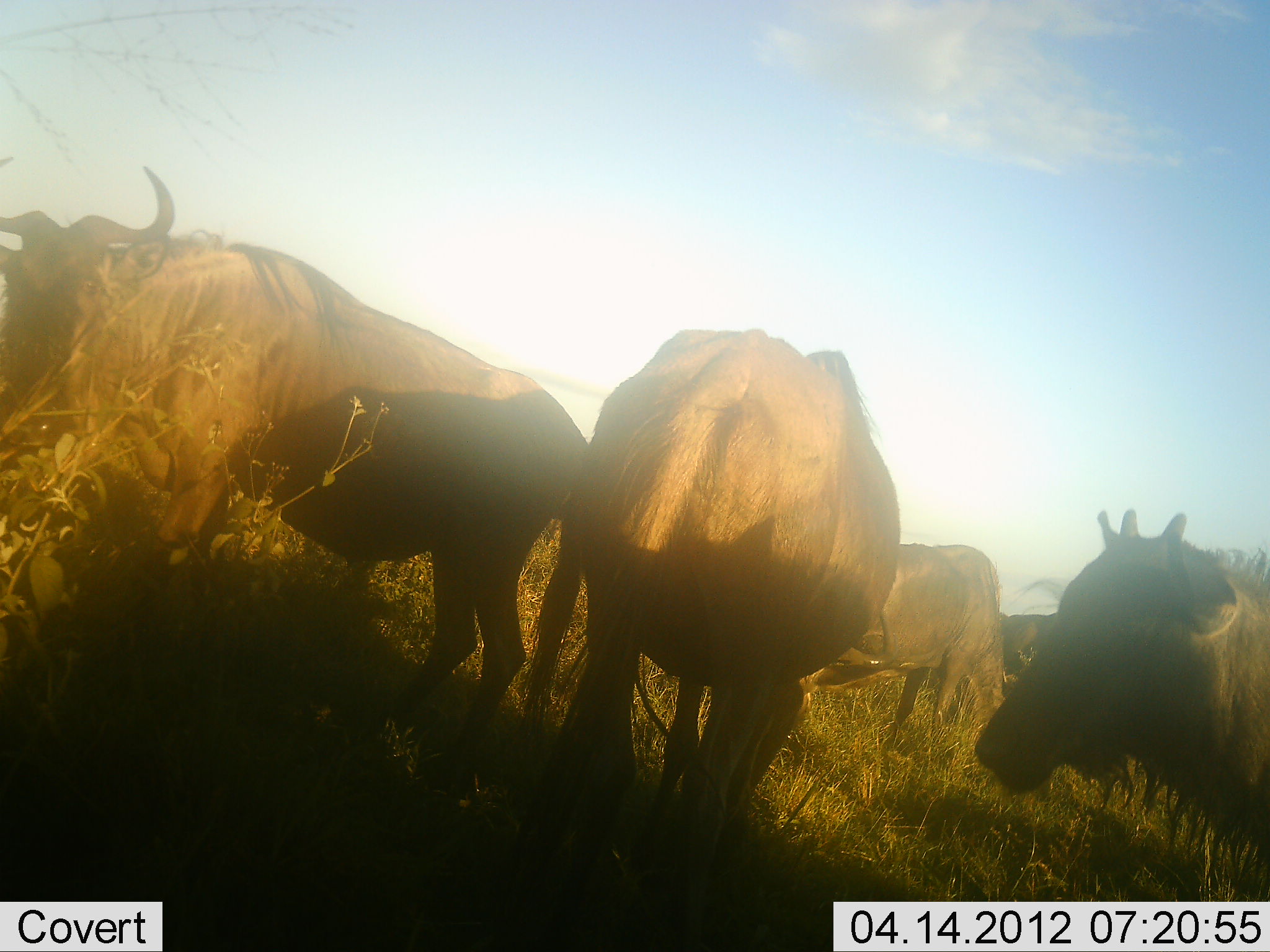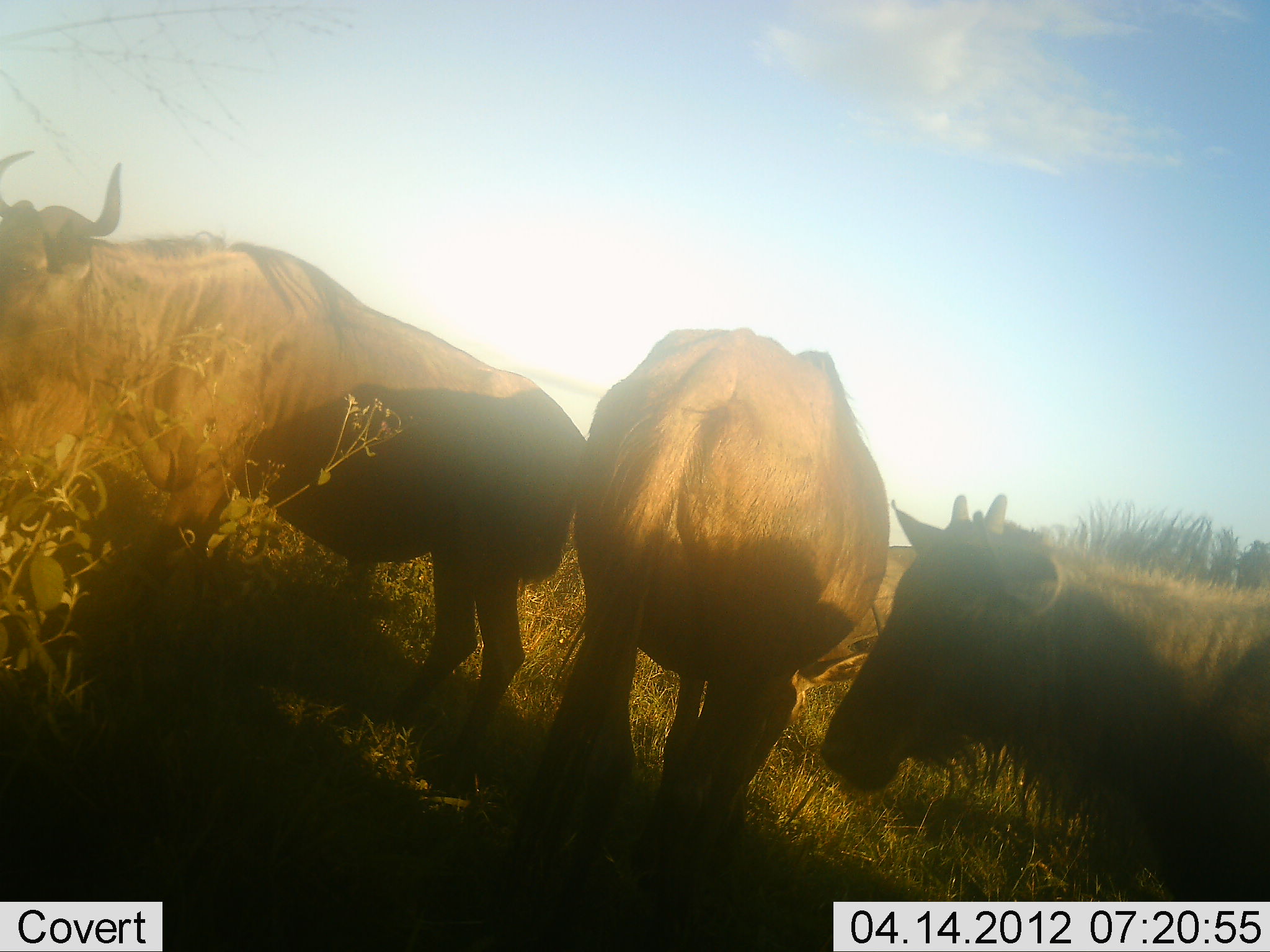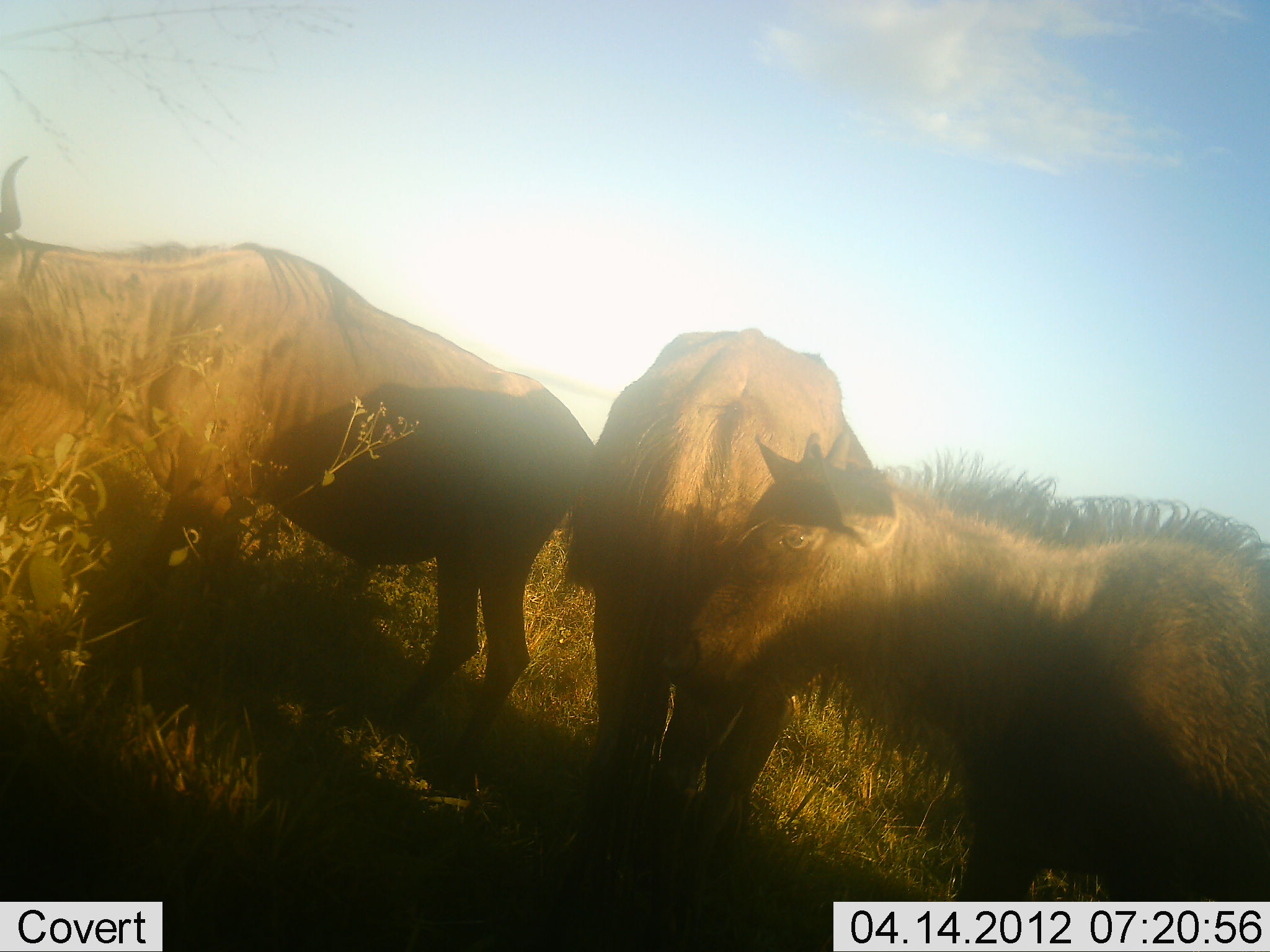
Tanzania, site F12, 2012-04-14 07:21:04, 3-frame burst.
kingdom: Animalia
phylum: Chordata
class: Mammalia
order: Artiodactyla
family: Bovidae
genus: Connochaetes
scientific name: Connochaetes taurinus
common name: blue wildebeest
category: wildebeest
Wildebeest (blue wildebeest) (Connochaetes taurinus), count 4. Behavior (volunteer vote fractions): standing 69%, resting 0%, moving 58%, interacting 12%. Young present (vote fraction): 35%. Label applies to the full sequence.